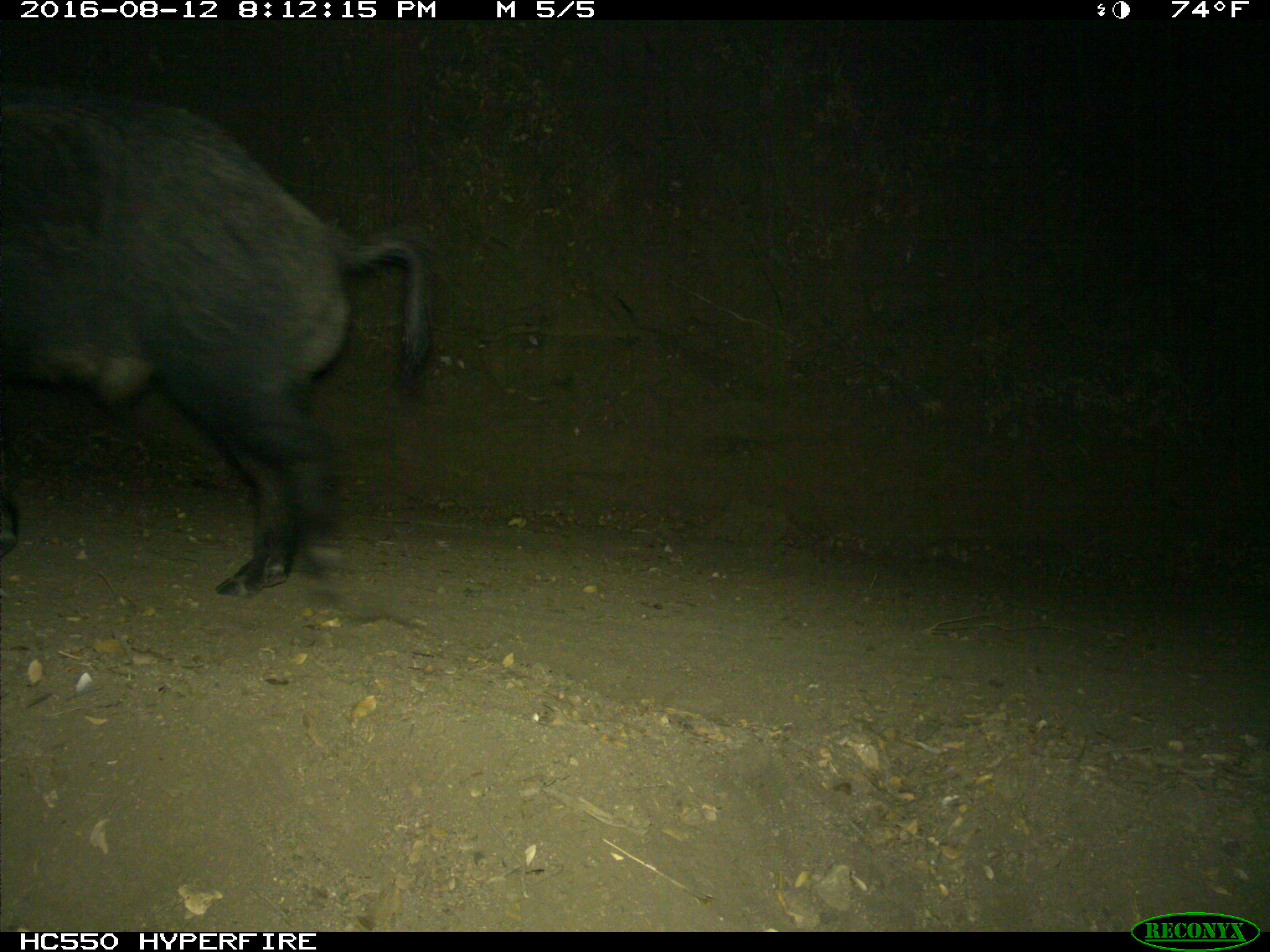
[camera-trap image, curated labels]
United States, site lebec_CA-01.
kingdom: Animalia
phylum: Chordata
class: Mammalia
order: Artiodactyla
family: Suidae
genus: Sus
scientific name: Sus scrofa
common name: wild boar